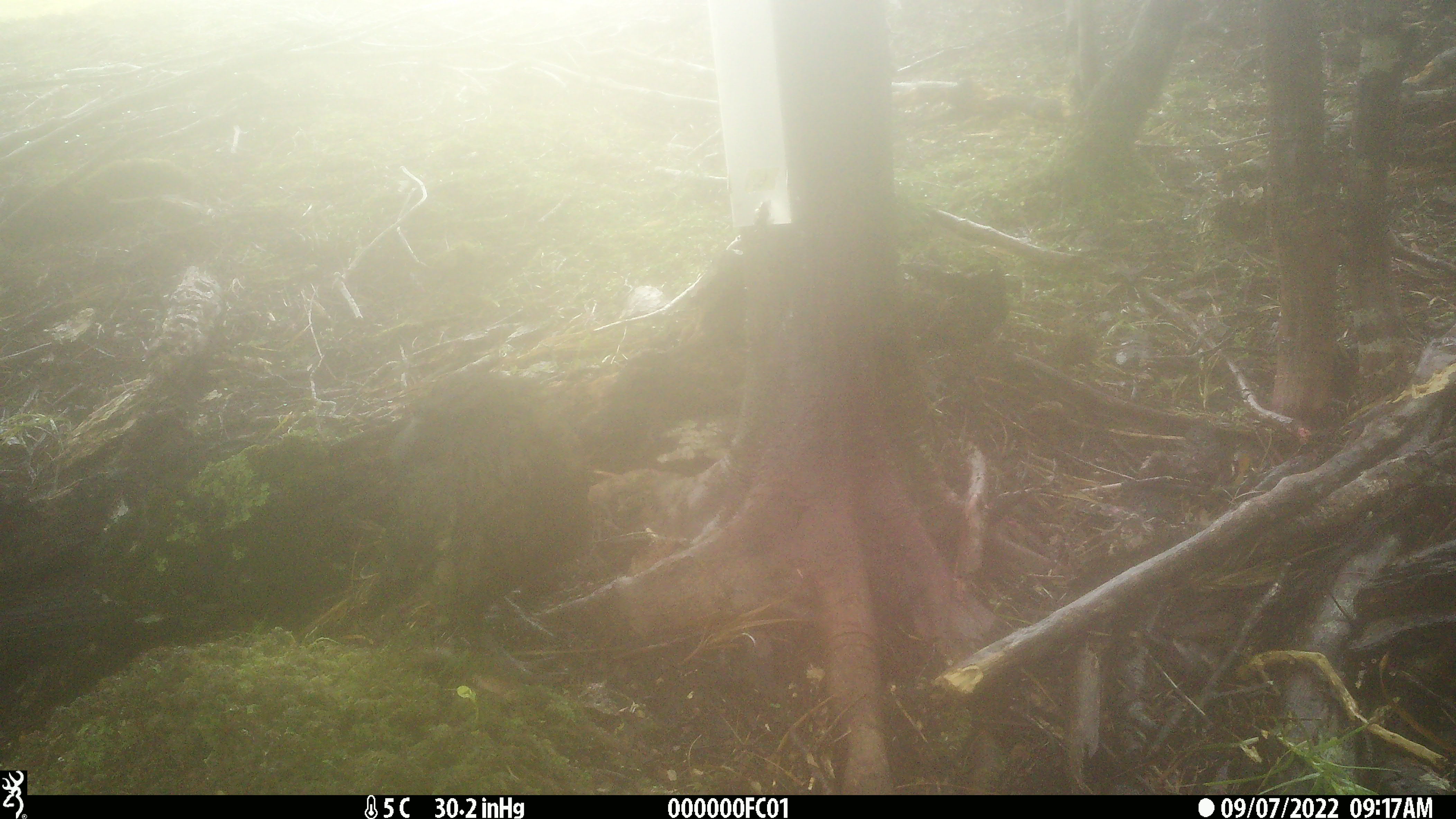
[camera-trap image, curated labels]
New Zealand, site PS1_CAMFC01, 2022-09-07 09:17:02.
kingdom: Animalia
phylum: Chordata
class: Aves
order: Psittaciformes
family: Strigopidae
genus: Nestor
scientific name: Nestor notabilis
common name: kea